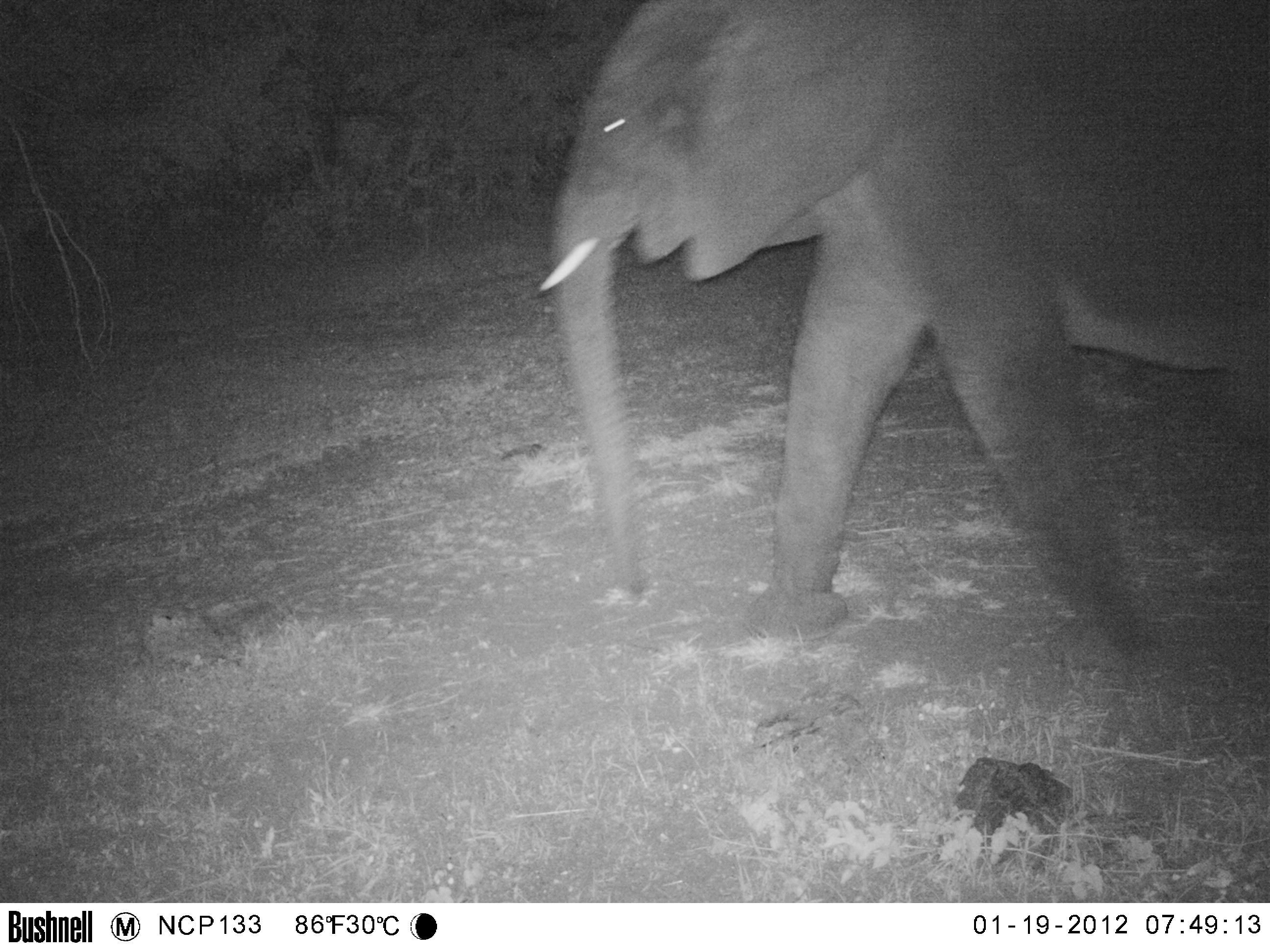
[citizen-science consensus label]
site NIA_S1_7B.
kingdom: Animalia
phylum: Chordata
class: Mammalia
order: Proboscidea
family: Elephantidae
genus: Loxodonta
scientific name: Loxodonta africana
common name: african bush elephant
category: elephant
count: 1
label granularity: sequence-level